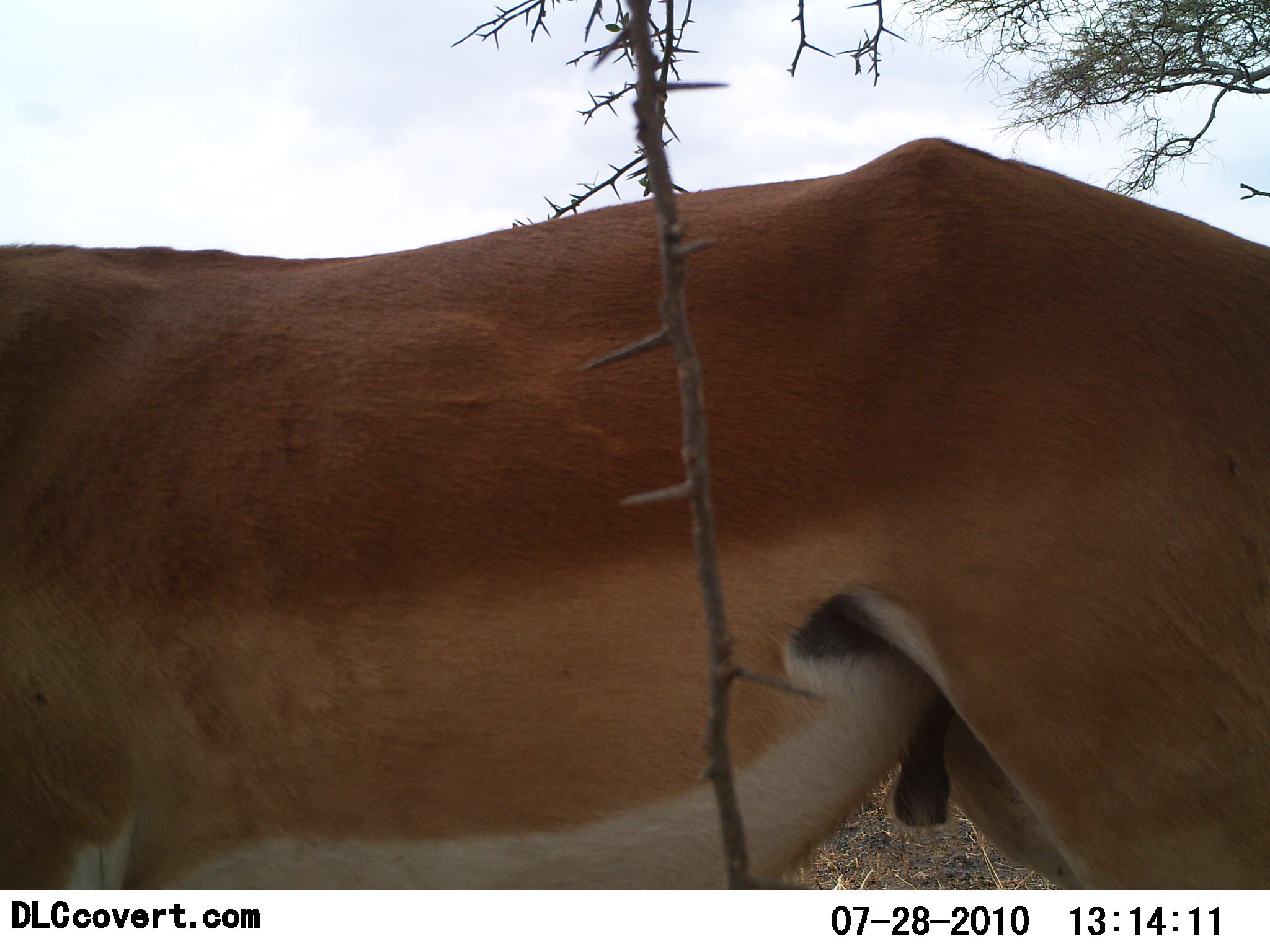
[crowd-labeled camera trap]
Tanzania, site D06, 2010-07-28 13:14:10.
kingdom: Animalia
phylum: Chordata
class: Mammalia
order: Artiodactyla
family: Bovidae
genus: Nanger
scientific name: Nanger granti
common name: grant's gazelle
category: gazellegrants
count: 1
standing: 100%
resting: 0%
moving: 0%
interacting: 0%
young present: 0%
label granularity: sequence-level